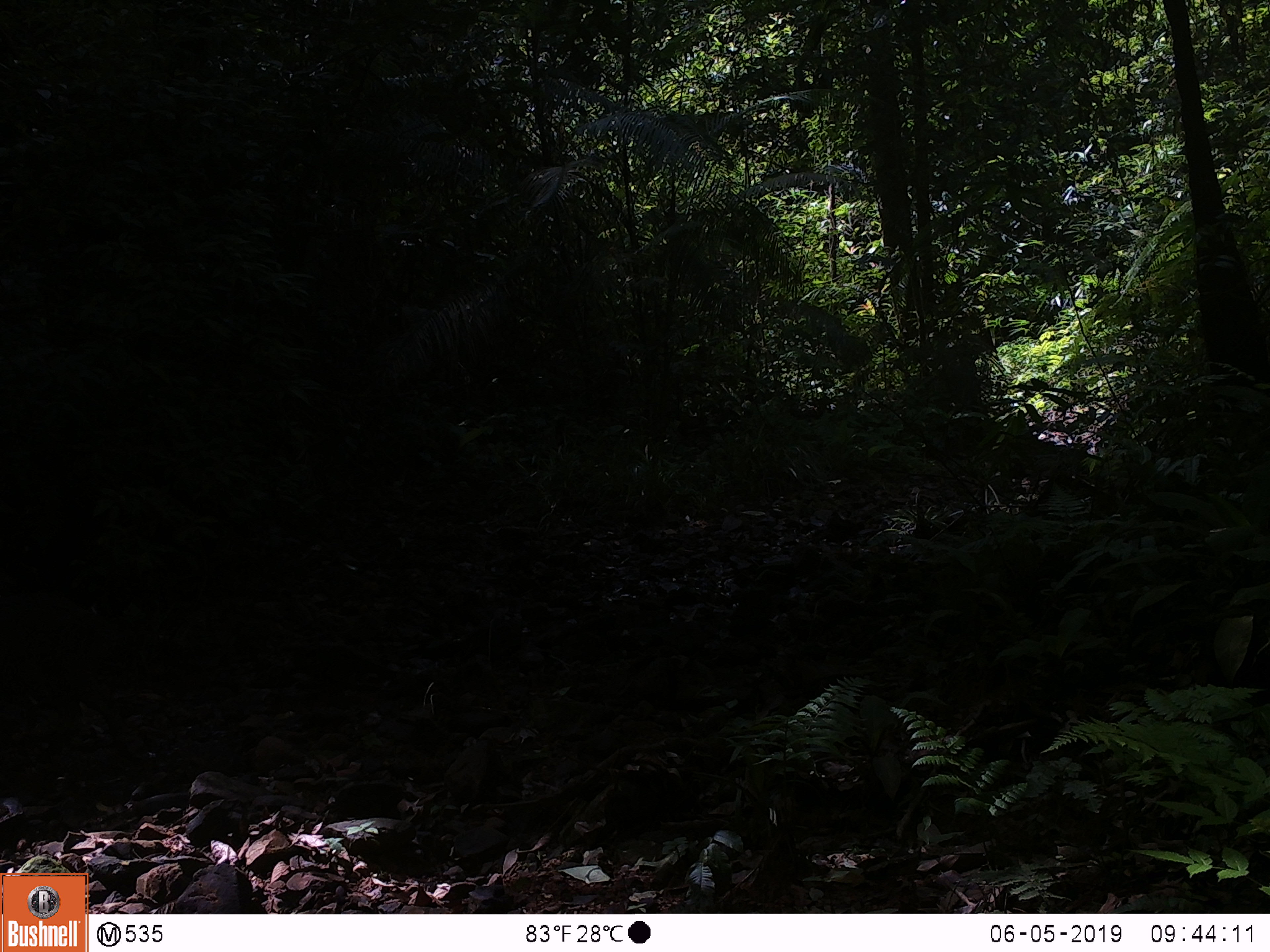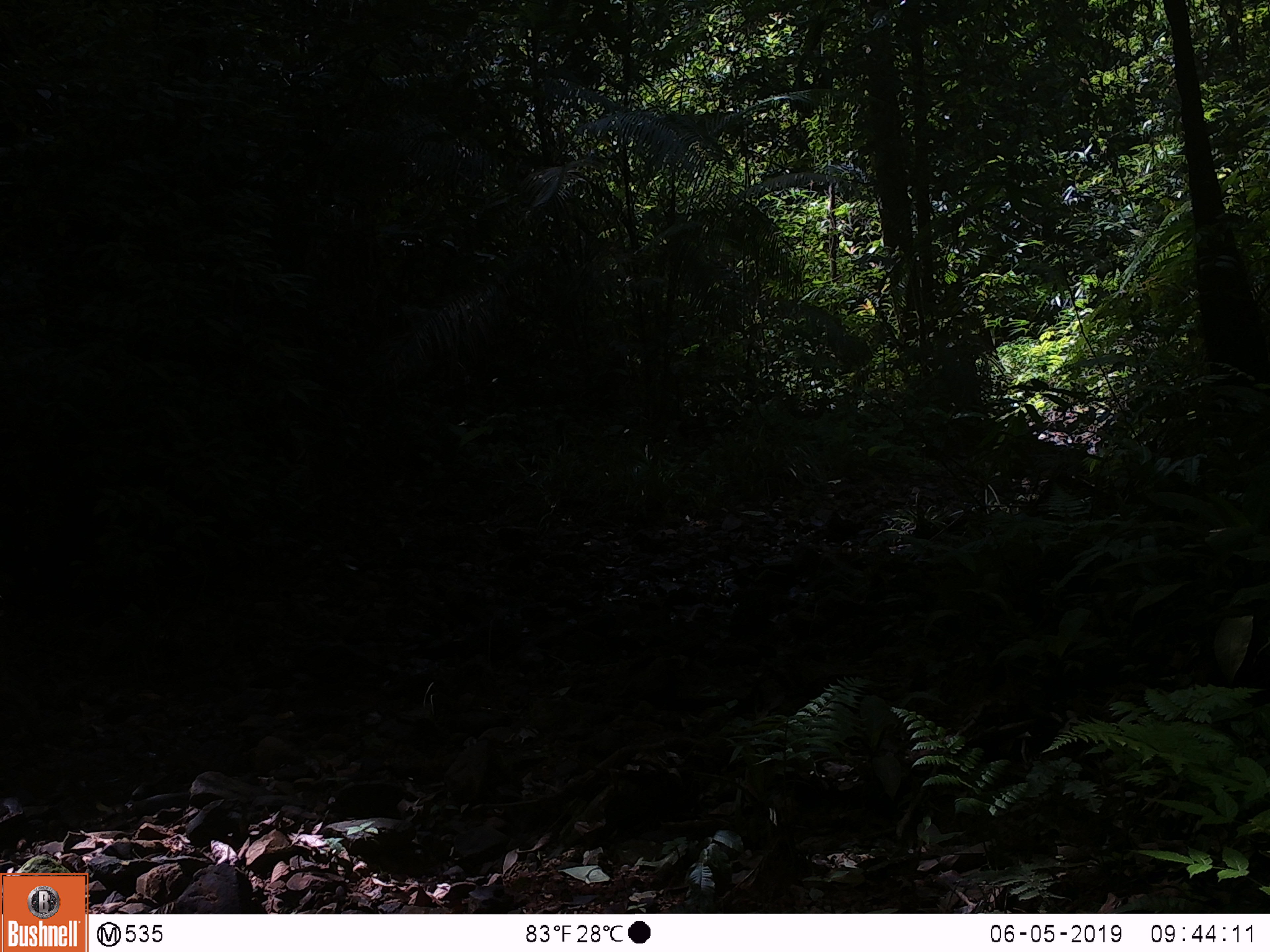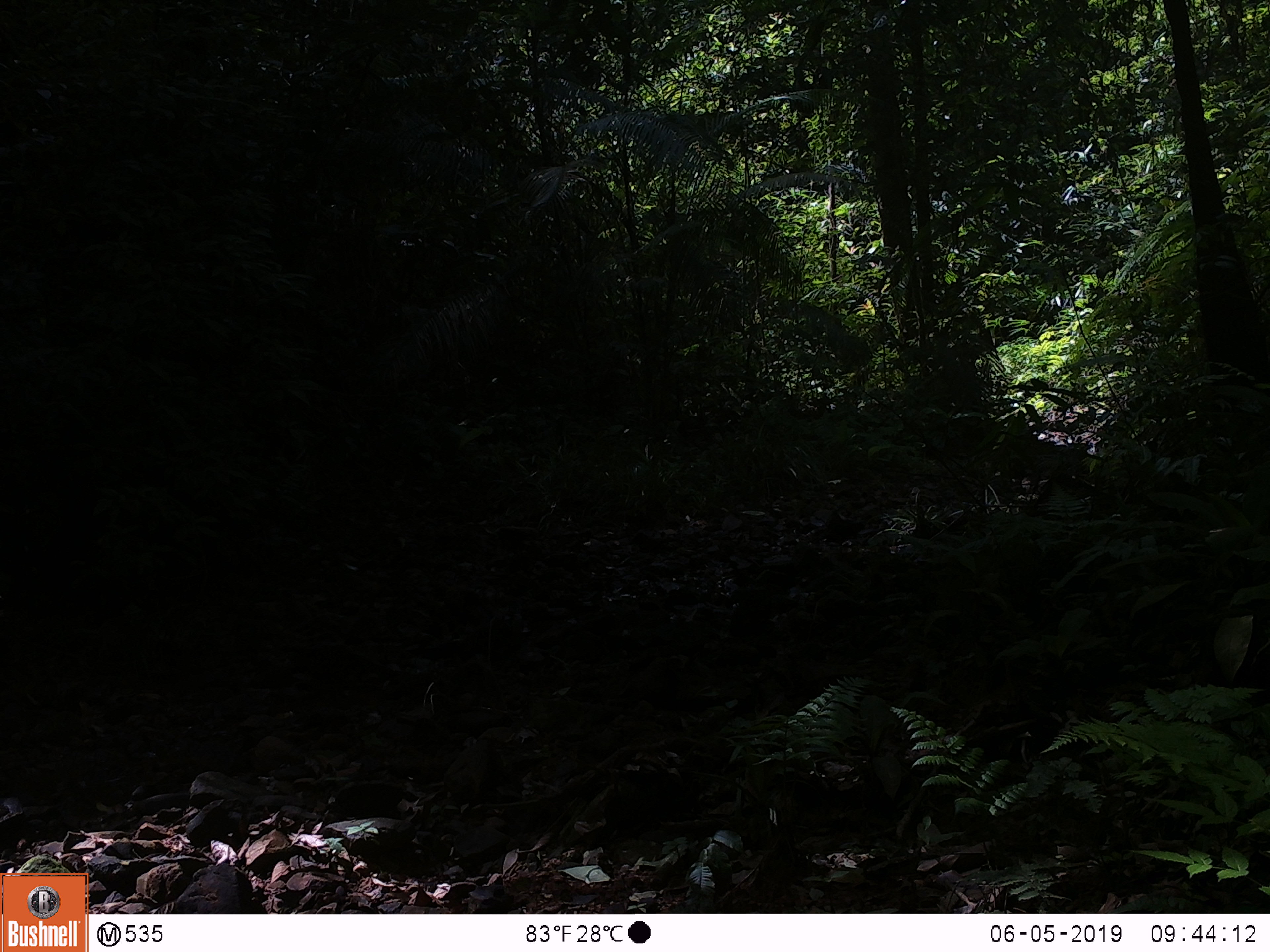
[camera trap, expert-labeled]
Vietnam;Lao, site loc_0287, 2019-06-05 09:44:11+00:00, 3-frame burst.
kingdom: Animalia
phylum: Chordata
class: Mammalia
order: Artiodactyla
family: Suidae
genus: Sus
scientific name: Sus scrofa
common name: eurasian wild pig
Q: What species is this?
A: Eurasian wild pig (Sus scrofa).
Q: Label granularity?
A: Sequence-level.